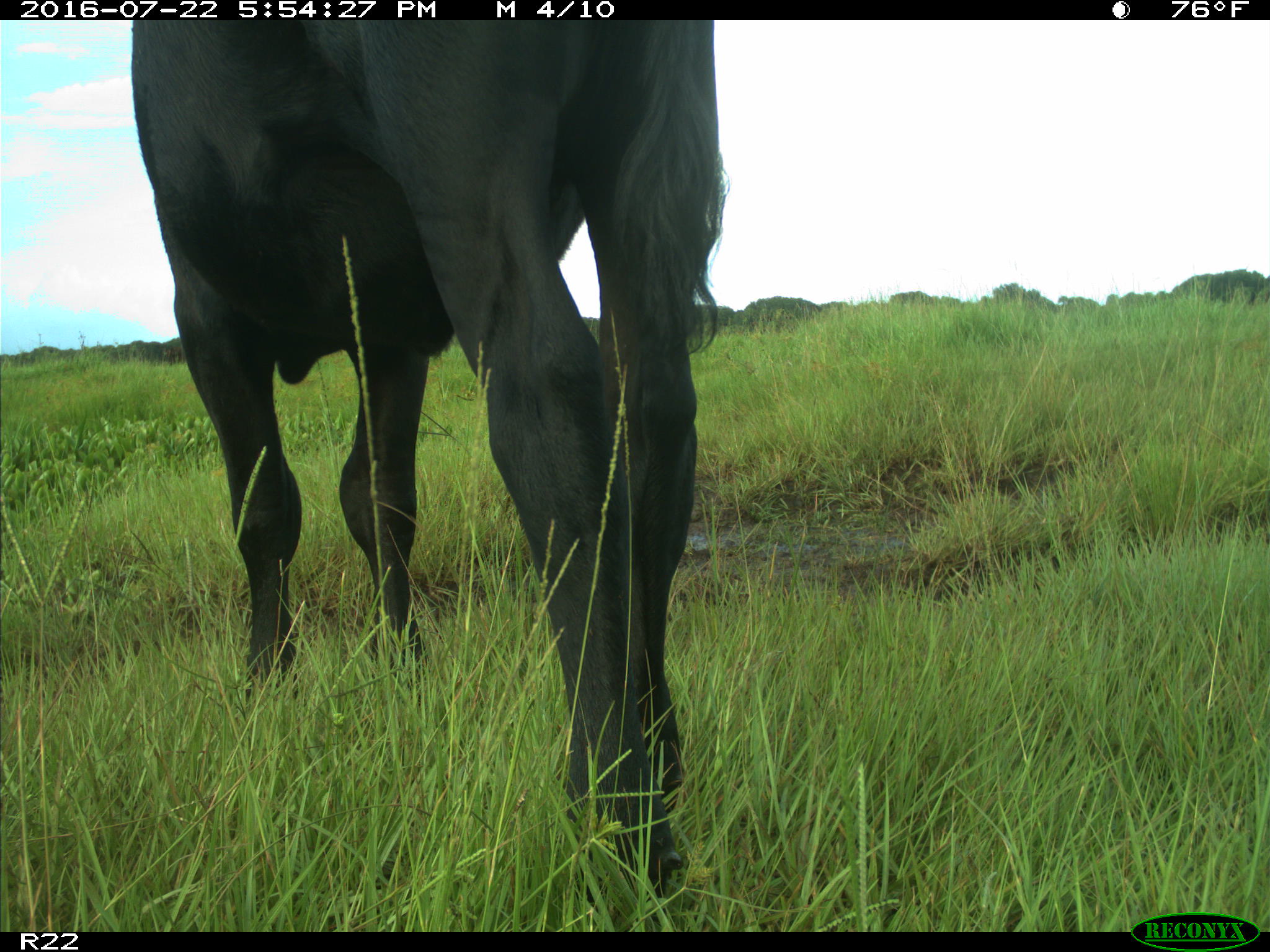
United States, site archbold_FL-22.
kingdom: Animalia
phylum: Chordata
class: Mammalia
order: Artiodactyla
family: Bovidae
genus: Bos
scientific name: Bos taurus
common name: domestic cow